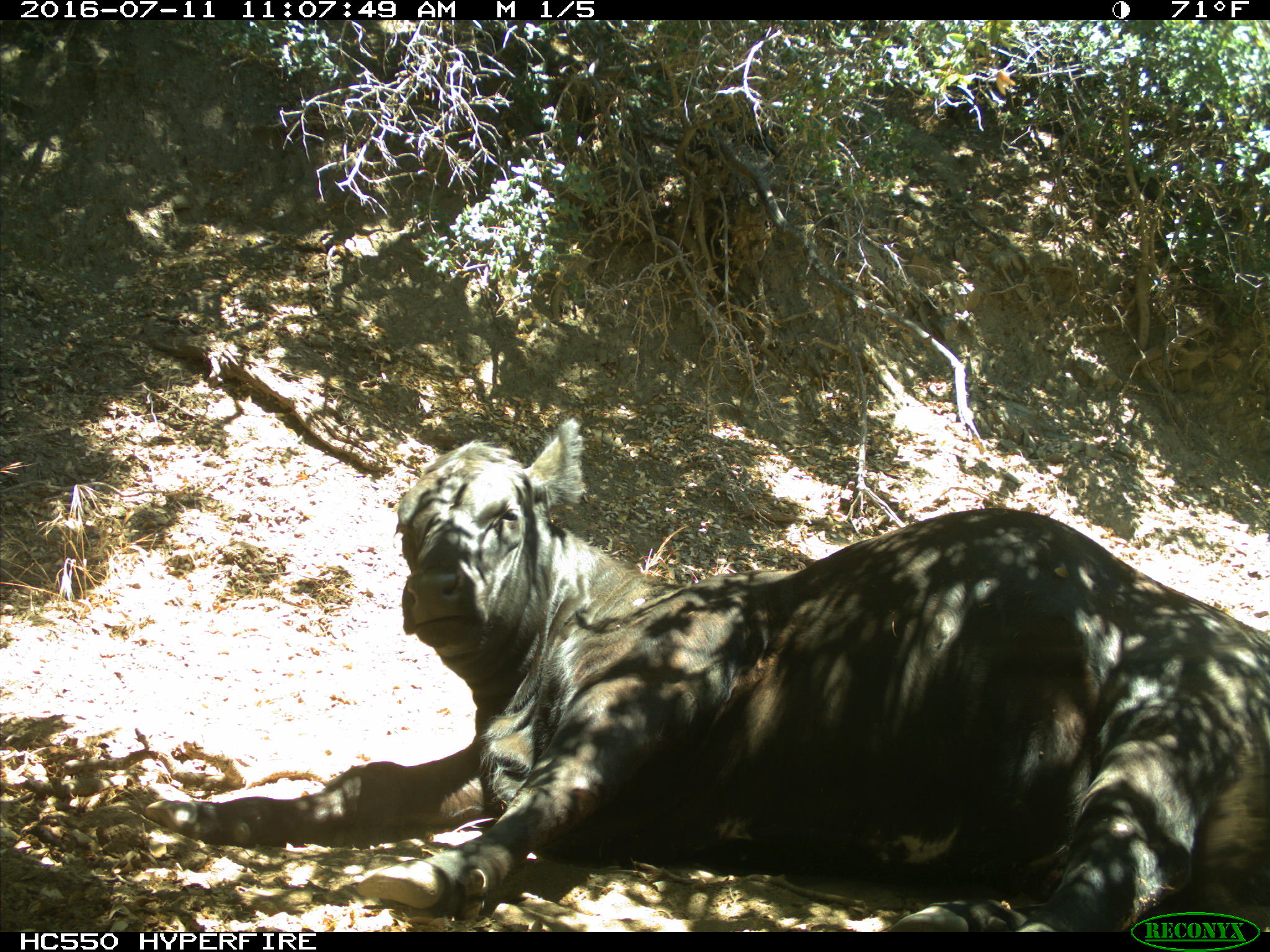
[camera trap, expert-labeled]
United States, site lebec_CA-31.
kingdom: Animalia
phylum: Chordata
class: Mammalia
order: Artiodactyla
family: Bovidae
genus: Bos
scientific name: Bos taurus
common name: domestic cow